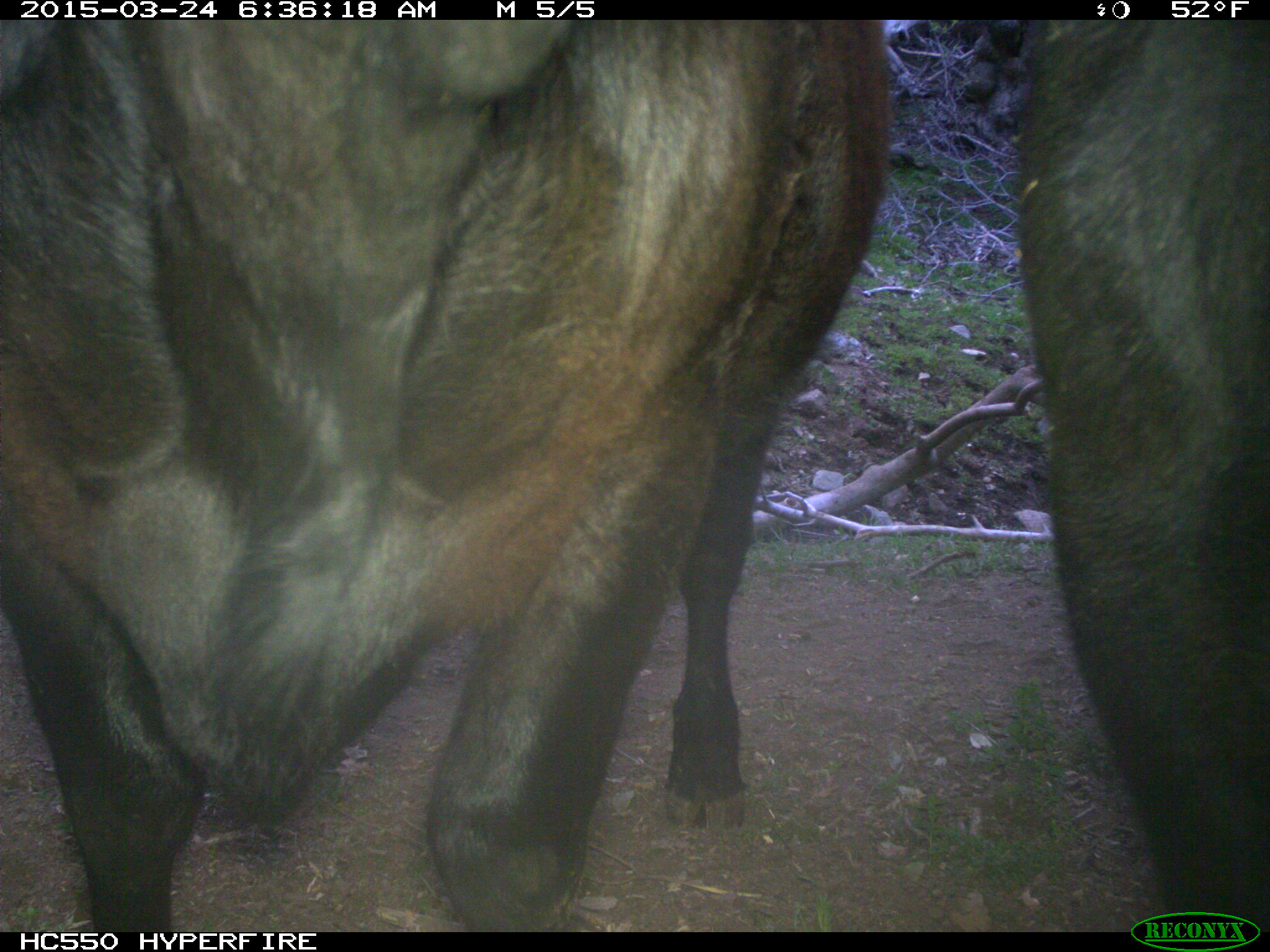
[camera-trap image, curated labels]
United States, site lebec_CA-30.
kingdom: Animalia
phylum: Chordata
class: Mammalia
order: Artiodactyla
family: Bovidae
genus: Bos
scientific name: Bos taurus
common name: domestic cow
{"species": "Bos taurus (domestic cow)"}